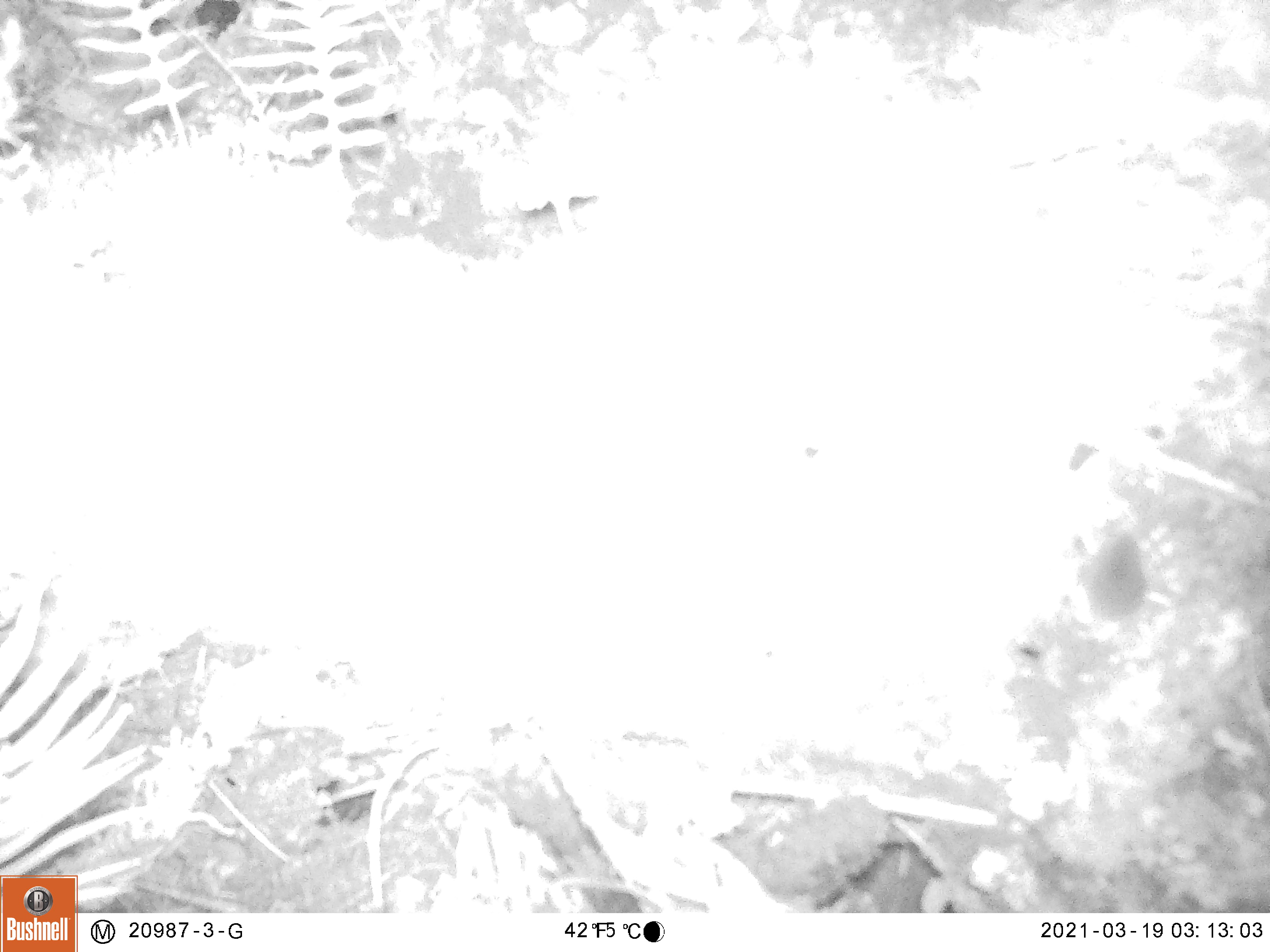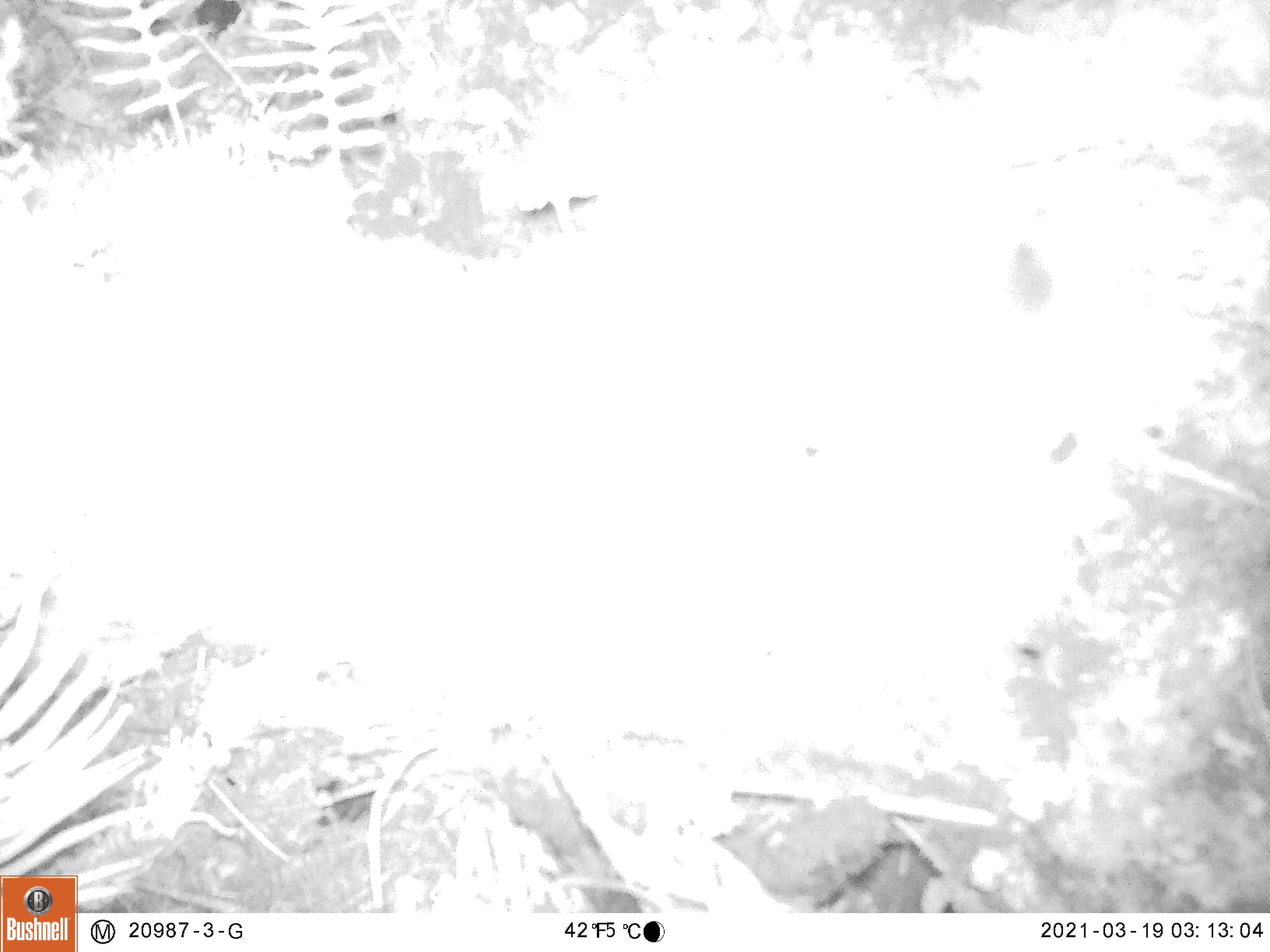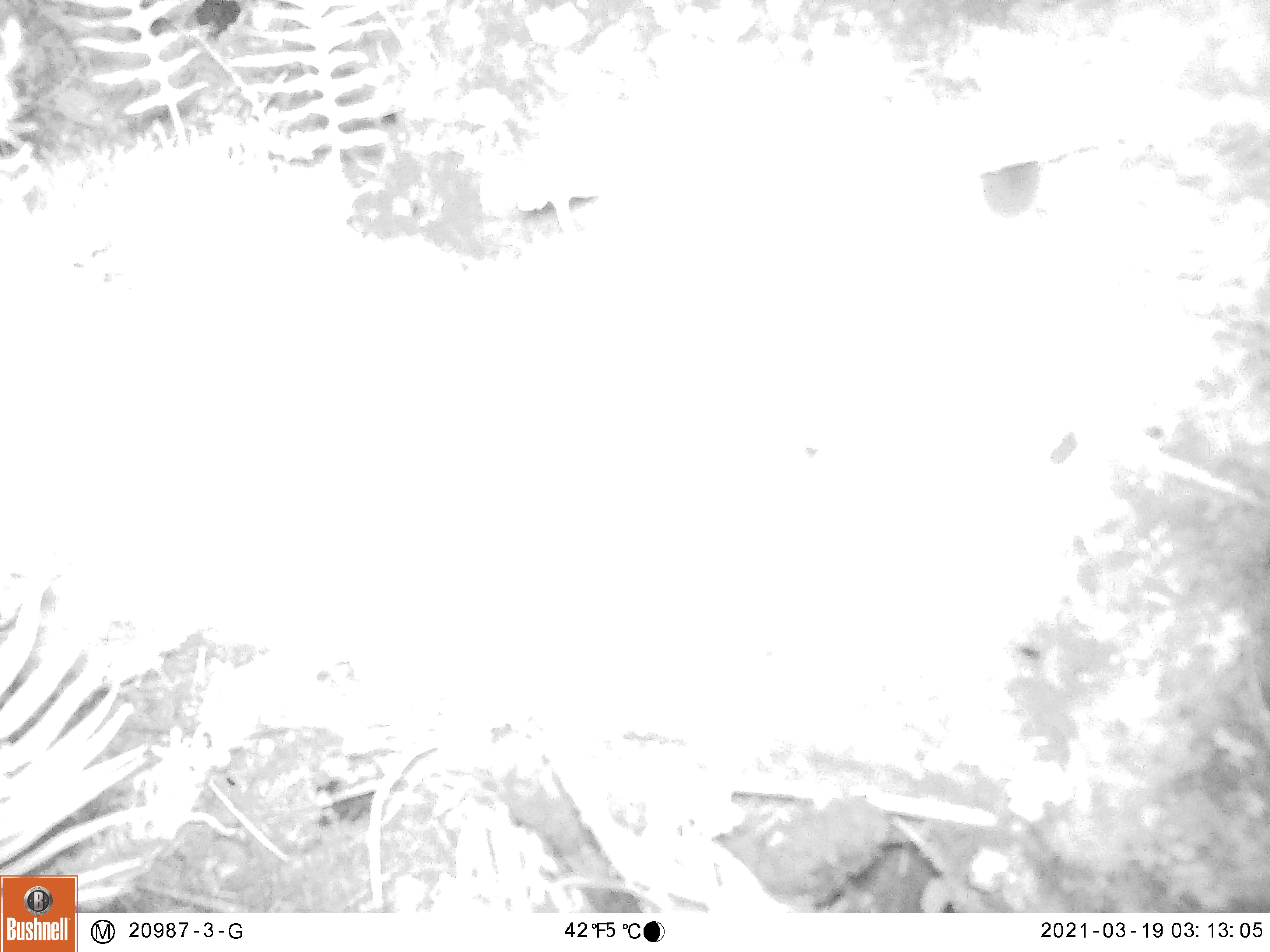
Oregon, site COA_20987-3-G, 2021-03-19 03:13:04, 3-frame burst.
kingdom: Animalia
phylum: Chordata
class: Mammalia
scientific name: Mammalia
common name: small mammal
Small mammal (Mammalia).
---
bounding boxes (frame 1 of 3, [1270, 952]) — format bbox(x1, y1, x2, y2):
small mammal: bbox(1077, 521, 1153, 633)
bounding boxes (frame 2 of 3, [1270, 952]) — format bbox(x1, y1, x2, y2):
small mammal: bbox(1001, 233, 1056, 321)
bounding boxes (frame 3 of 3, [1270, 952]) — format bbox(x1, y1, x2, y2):
small mammal: bbox(979, 160, 1042, 224)